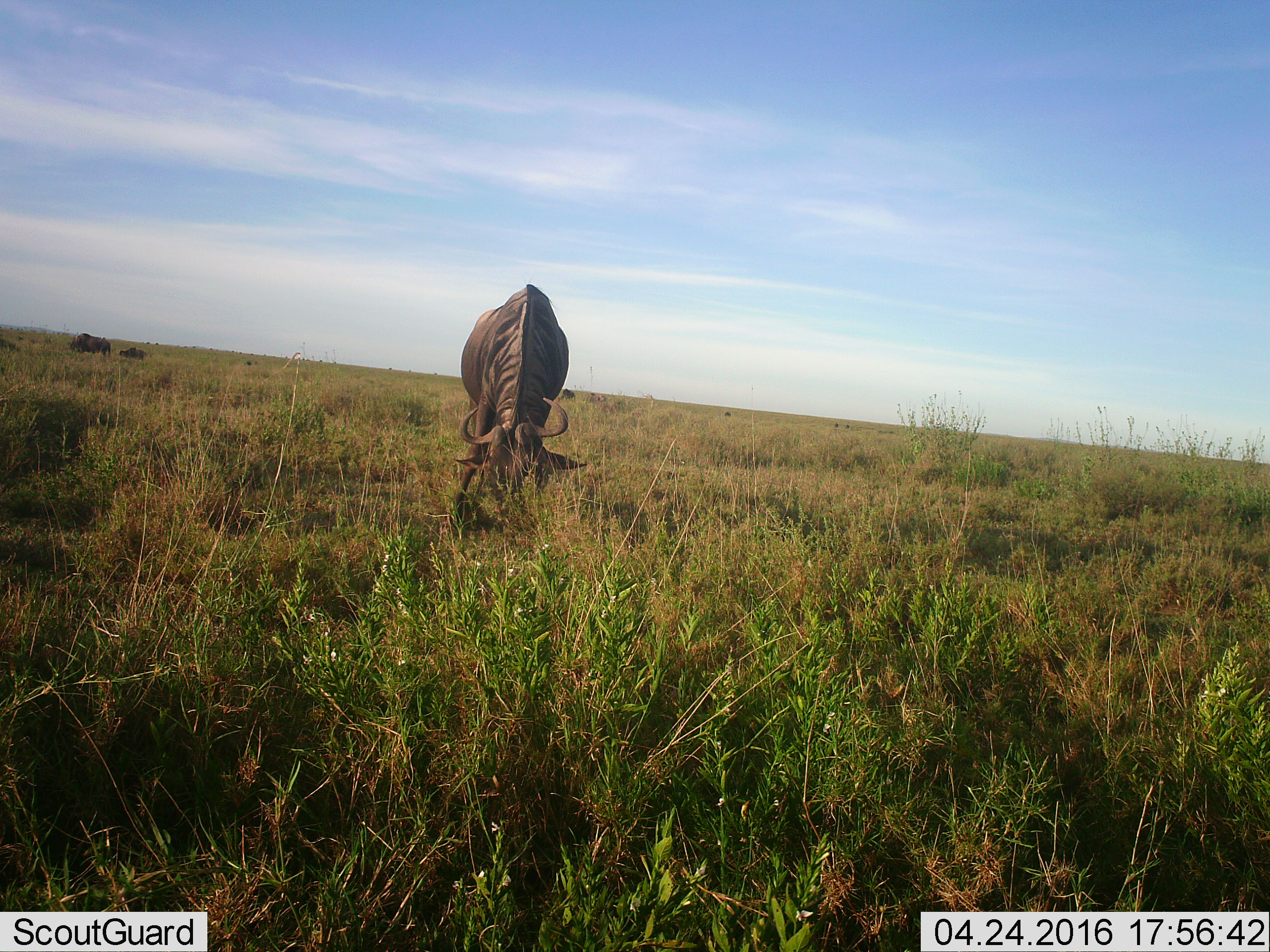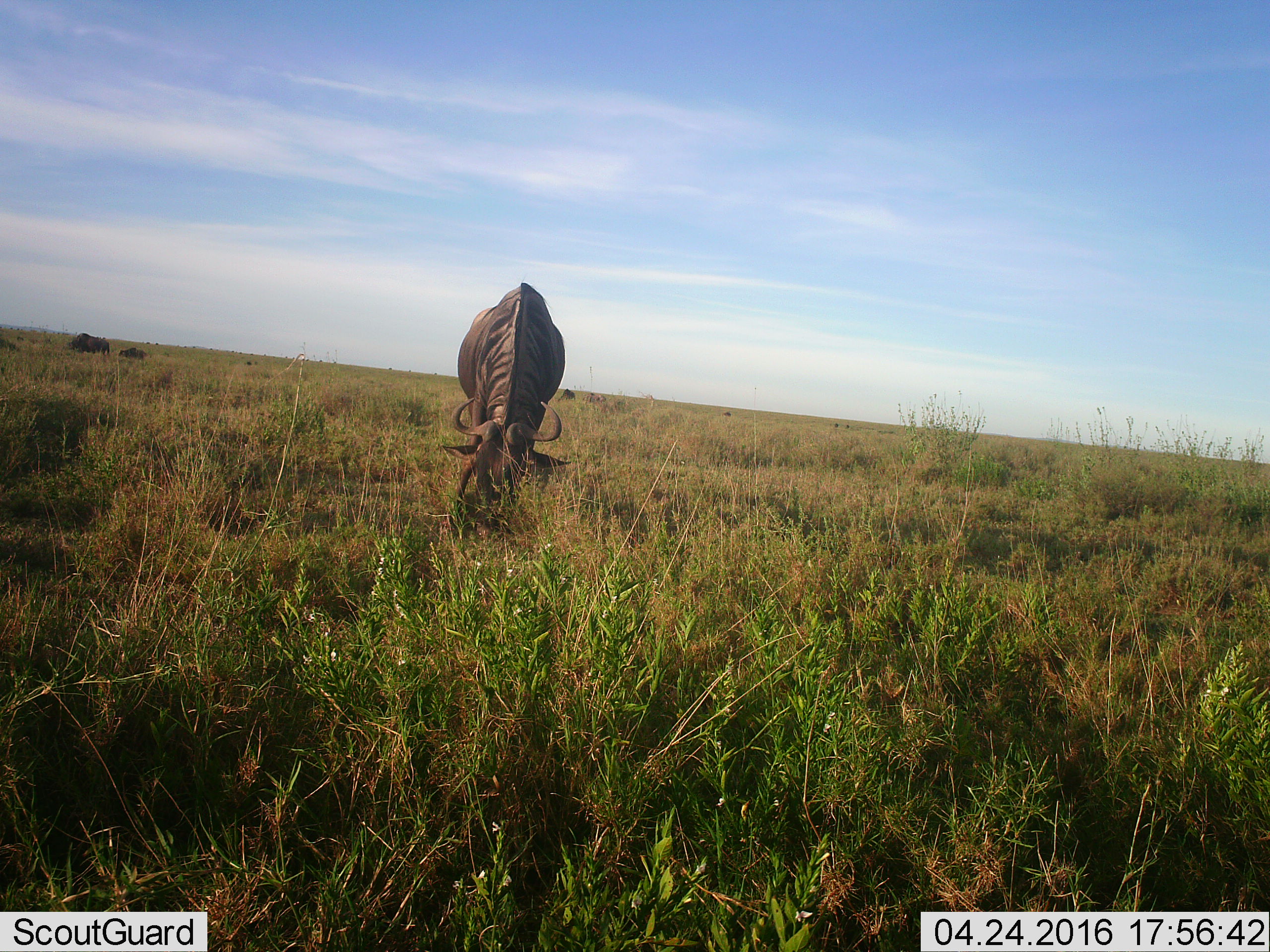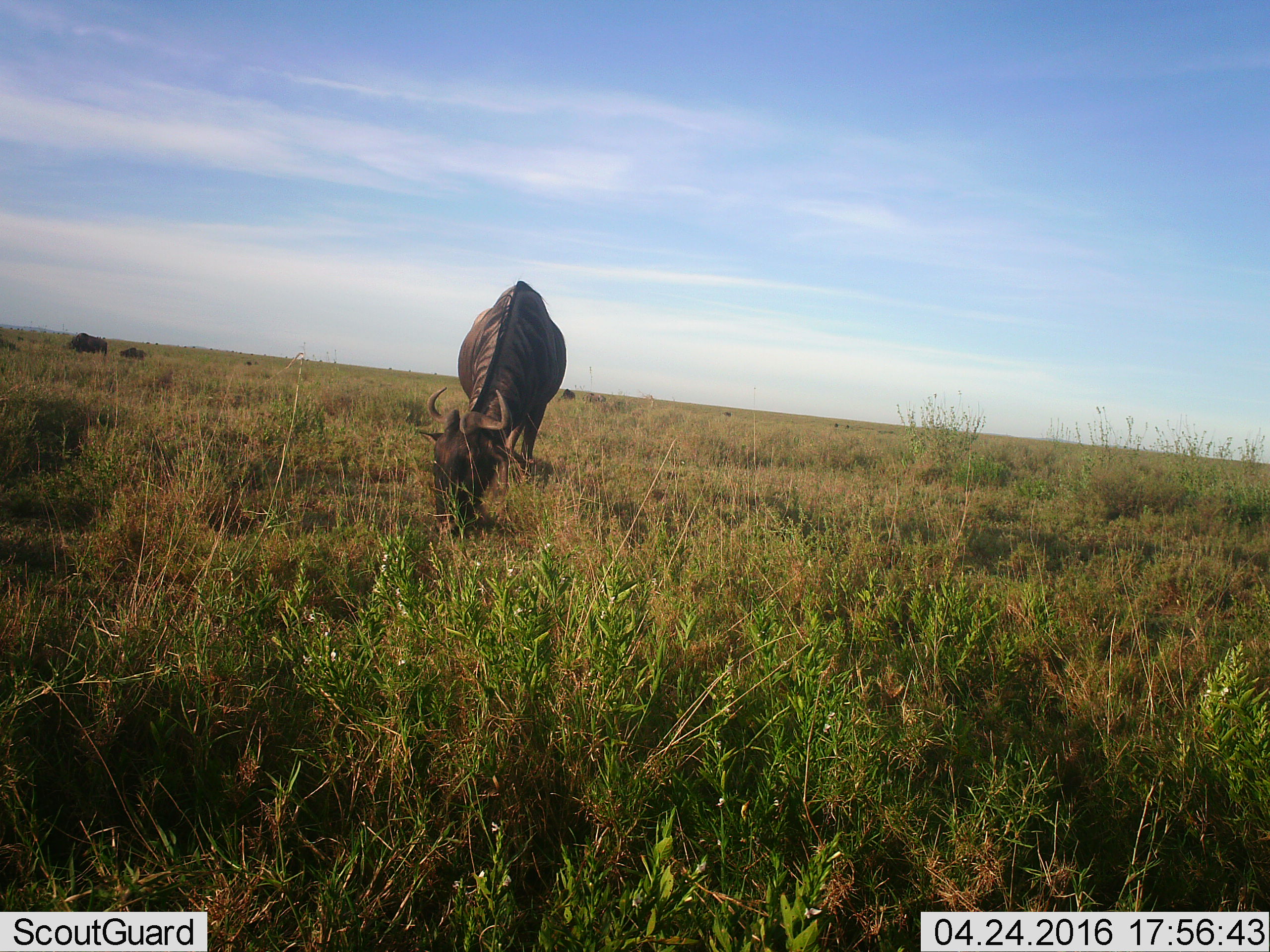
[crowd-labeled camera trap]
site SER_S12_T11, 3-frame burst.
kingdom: Animalia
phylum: Chordata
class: Mammalia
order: Artiodactyla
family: Bovidae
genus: Connochaetes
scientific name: Connochaetes taurinus taurinus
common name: blue wildebeest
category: wildebeestblue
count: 3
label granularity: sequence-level